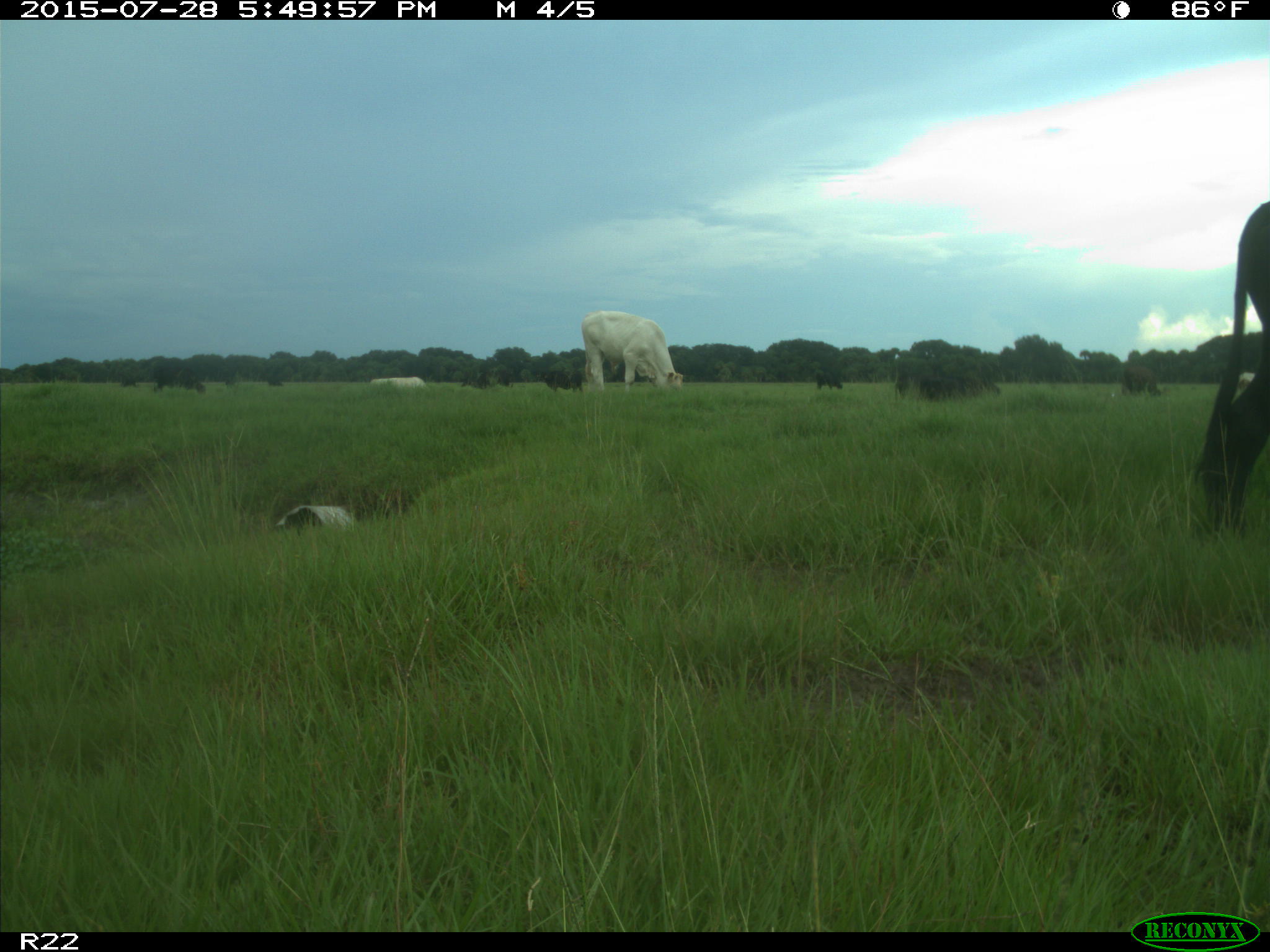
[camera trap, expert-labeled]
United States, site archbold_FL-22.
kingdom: Animalia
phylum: Chordata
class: Mammalia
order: Artiodactyla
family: Bovidae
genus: Bos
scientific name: Bos taurus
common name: domestic cow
Bos taurus (domestic cow).